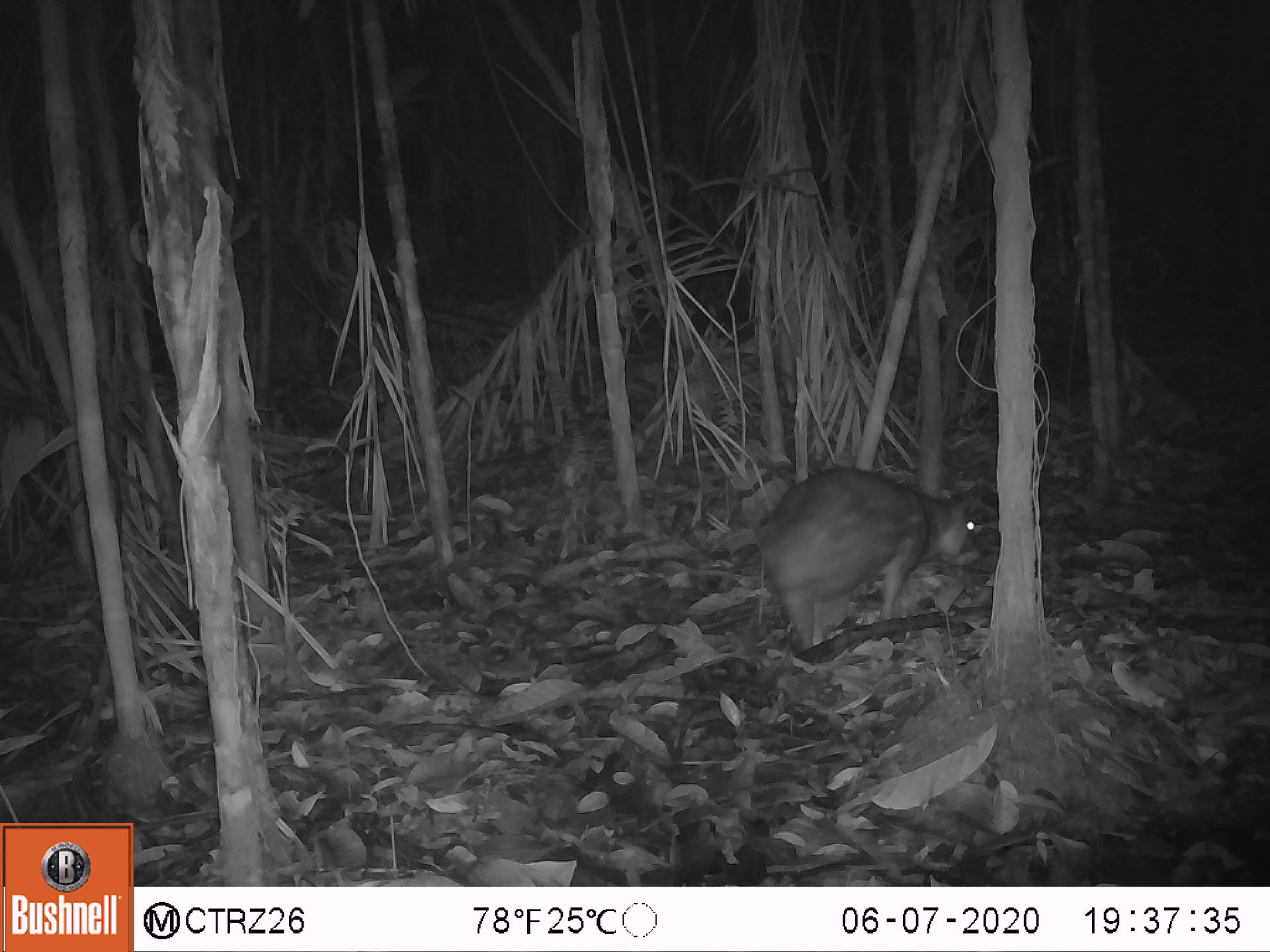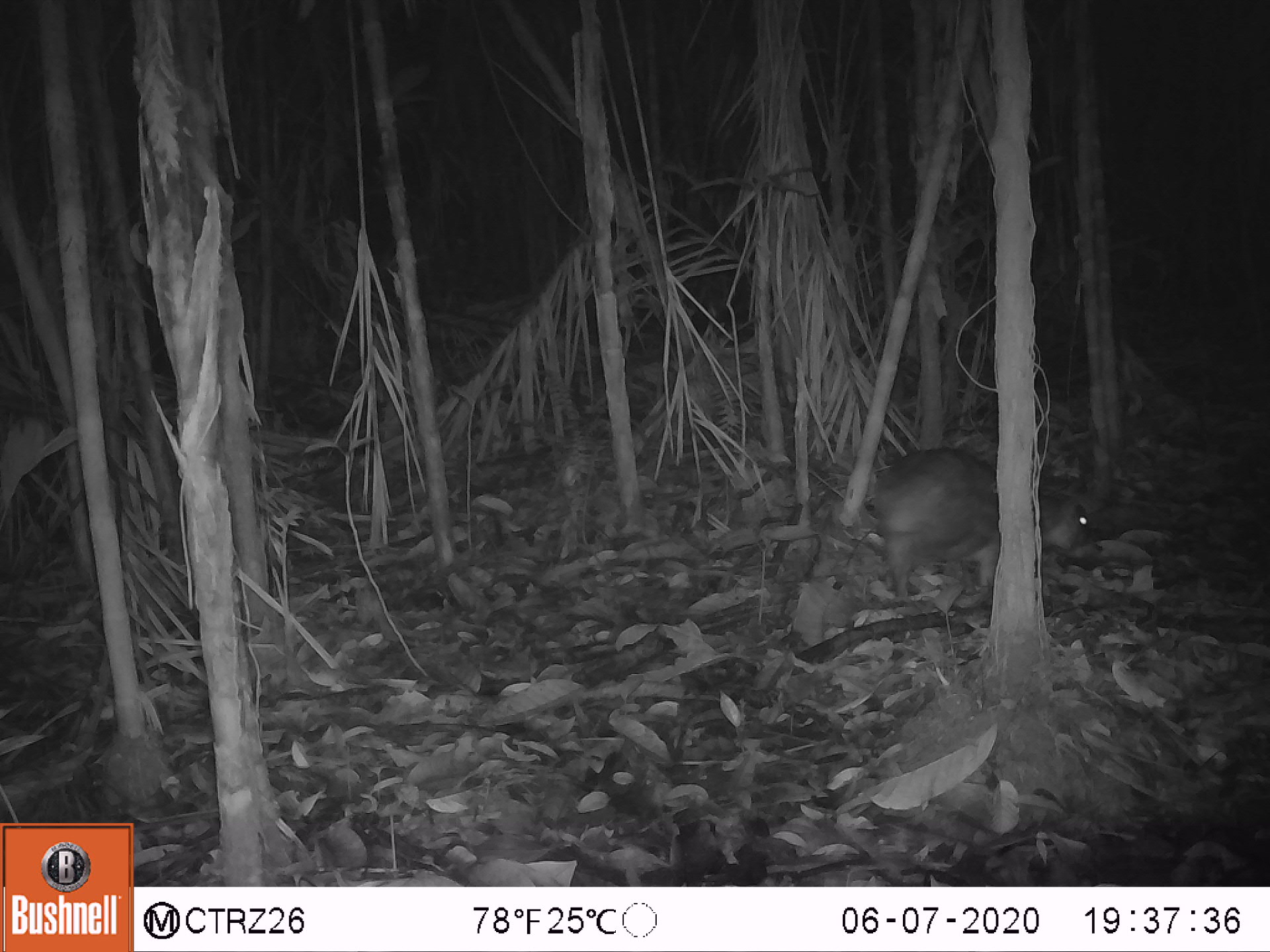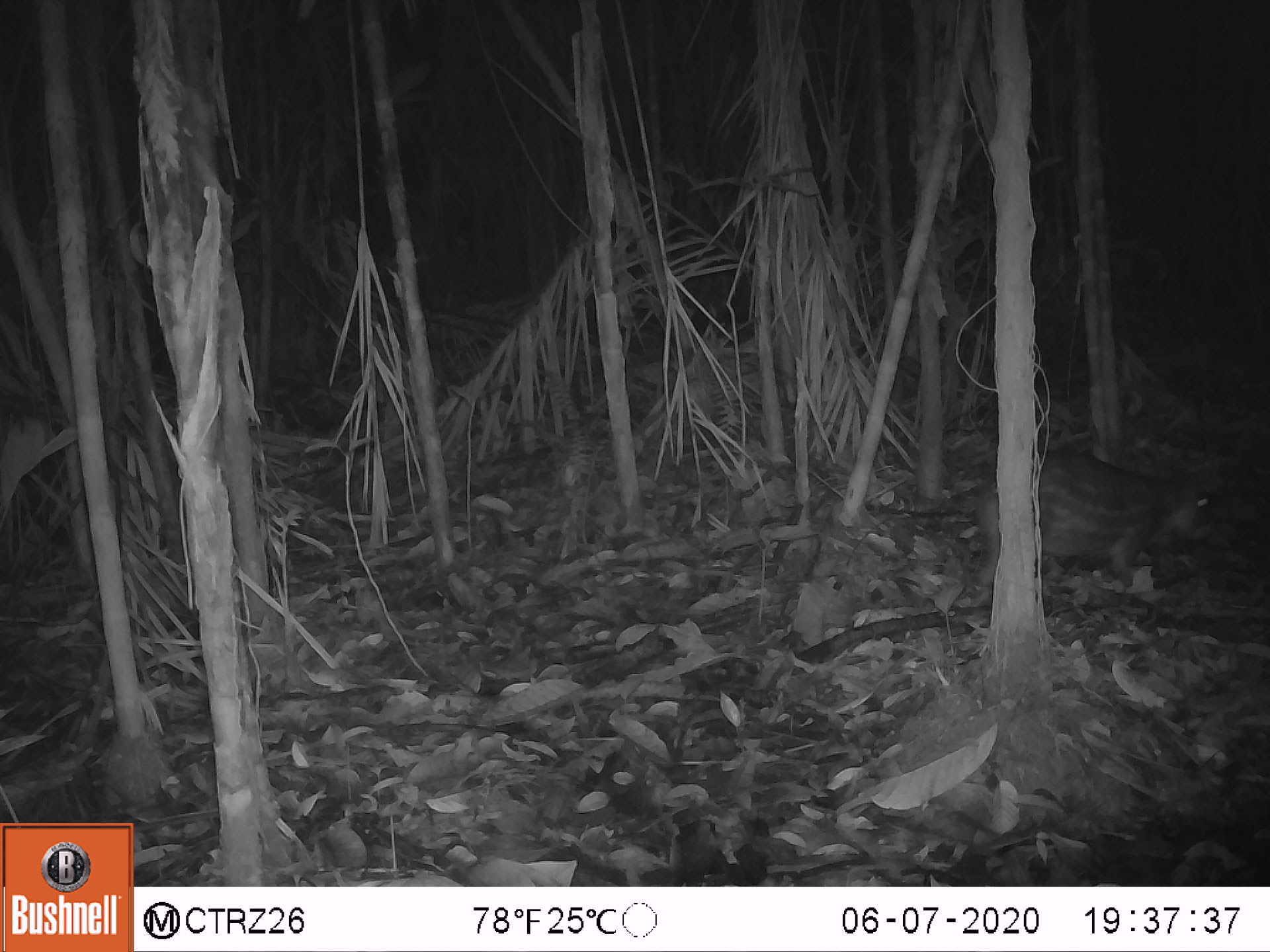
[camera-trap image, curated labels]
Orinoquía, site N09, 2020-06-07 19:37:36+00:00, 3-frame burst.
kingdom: Animalia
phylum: Chordata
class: Mammalia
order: Rodentia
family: Cuniculidae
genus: Cuniculus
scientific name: Cuniculus paca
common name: spotted paca